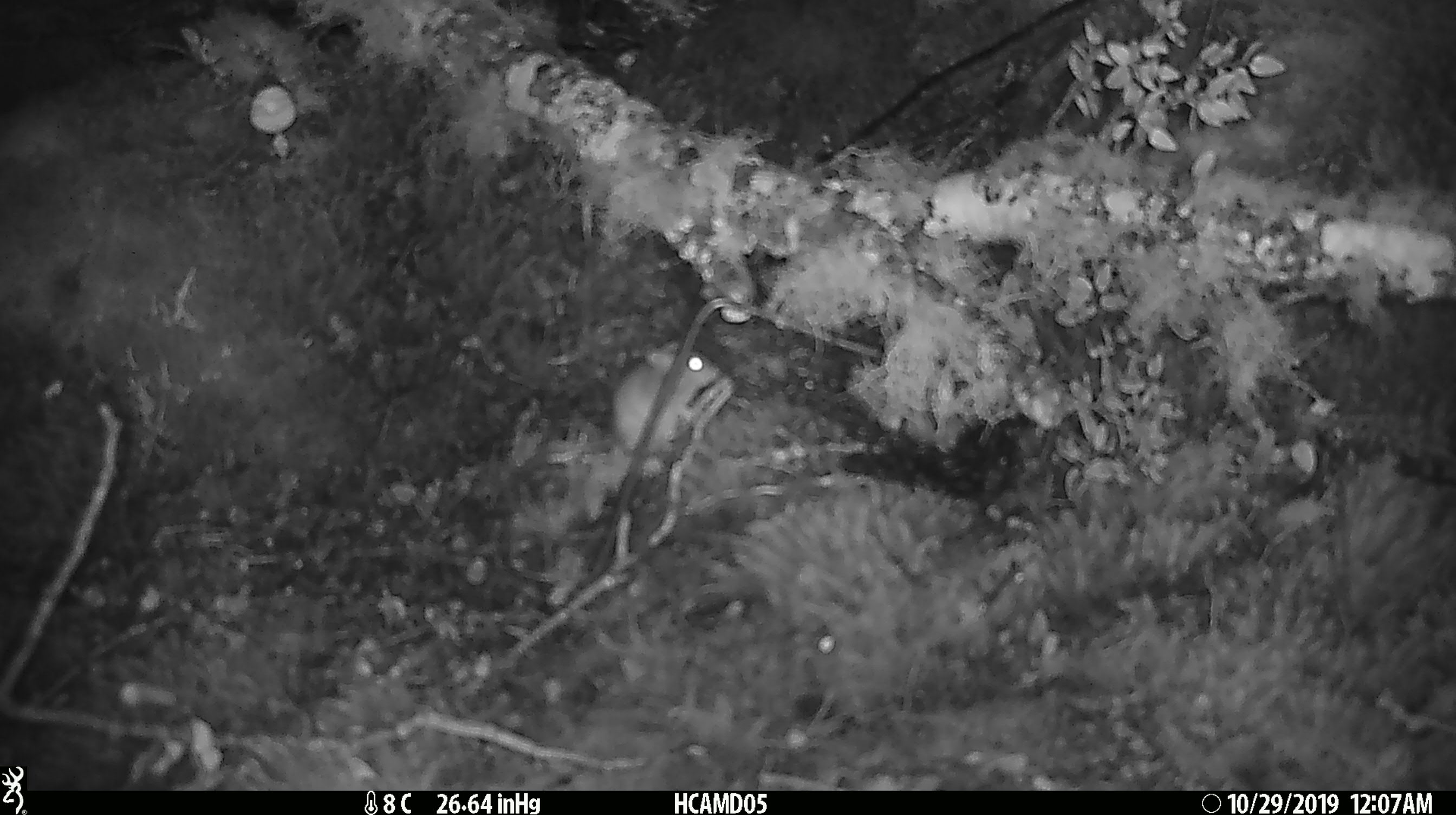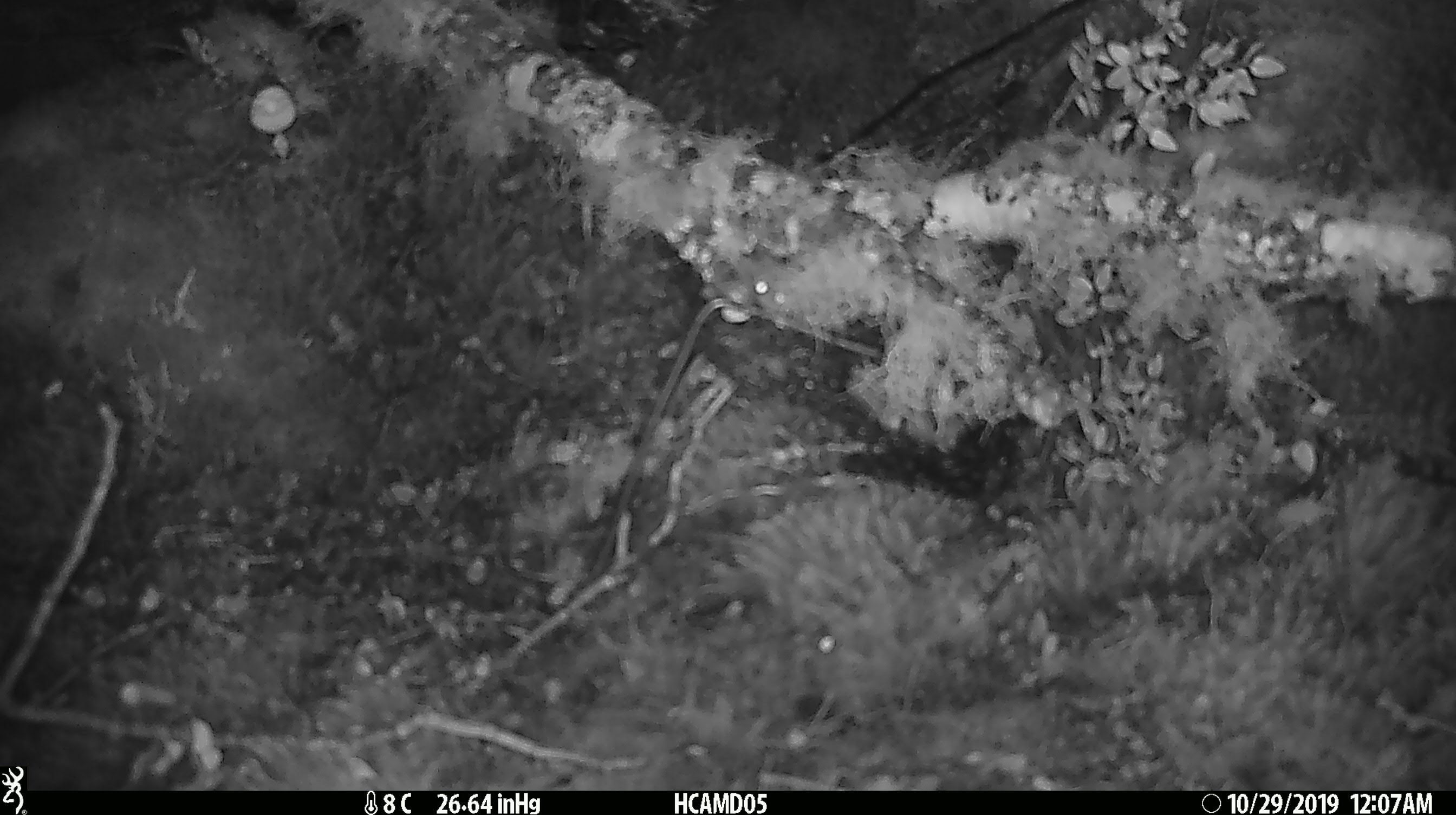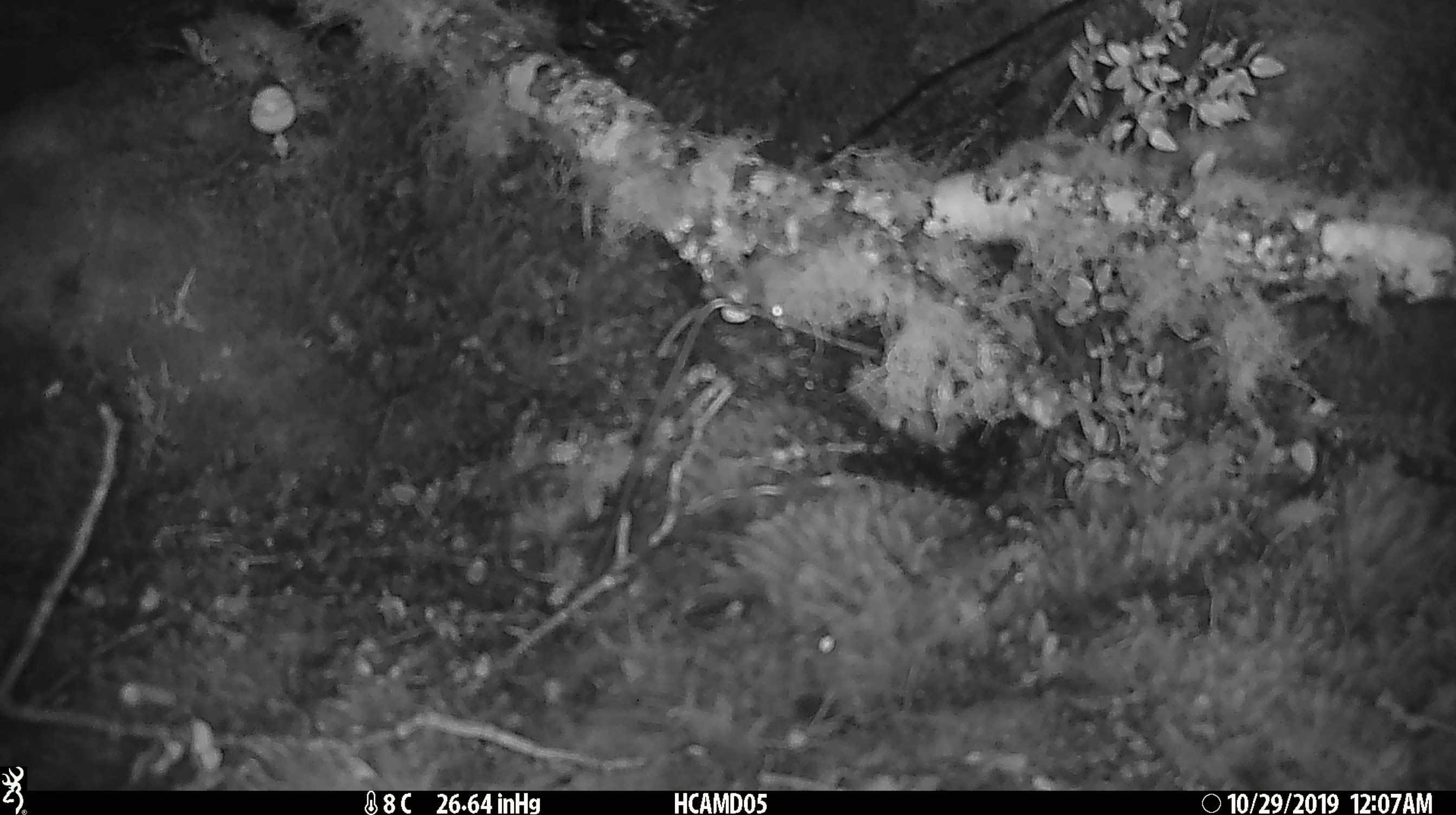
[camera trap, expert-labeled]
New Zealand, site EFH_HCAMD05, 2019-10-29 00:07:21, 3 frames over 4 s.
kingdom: Animalia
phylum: Chordata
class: Mammalia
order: Rodentia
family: Muridae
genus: Mus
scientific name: Mus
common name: mouse